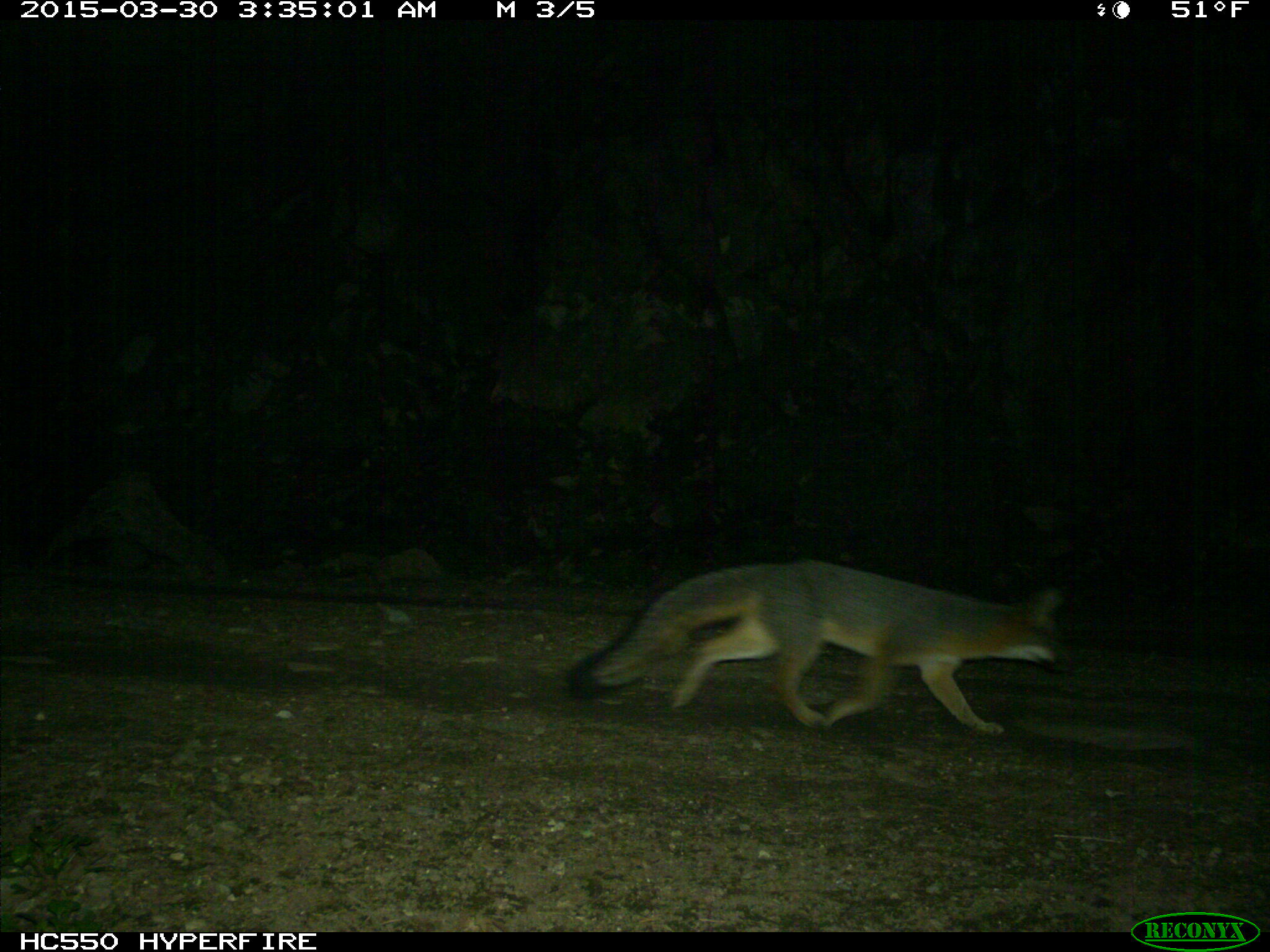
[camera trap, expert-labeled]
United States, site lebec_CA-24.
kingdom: Animalia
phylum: Chordata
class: Mammalia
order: Carnivora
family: Canidae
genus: Urocyon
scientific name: Urocyon cinereoargenteus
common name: gray fox